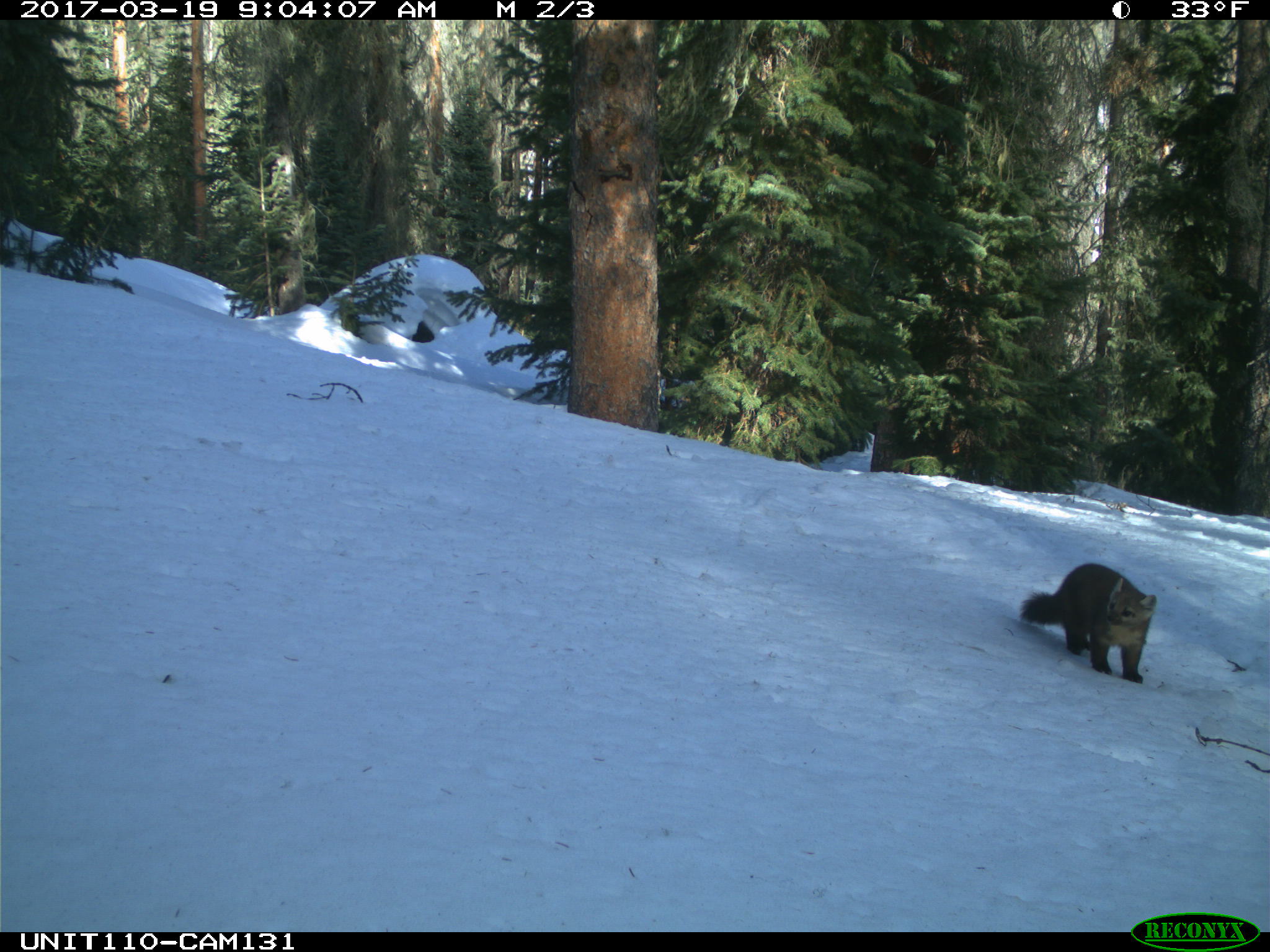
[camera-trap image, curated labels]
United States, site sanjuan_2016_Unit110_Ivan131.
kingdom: Animalia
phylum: Chordata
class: Mammalia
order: Carnivora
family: Mustelidae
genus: Martes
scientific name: Martes americana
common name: american marten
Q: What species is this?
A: Martes americana (american marten).